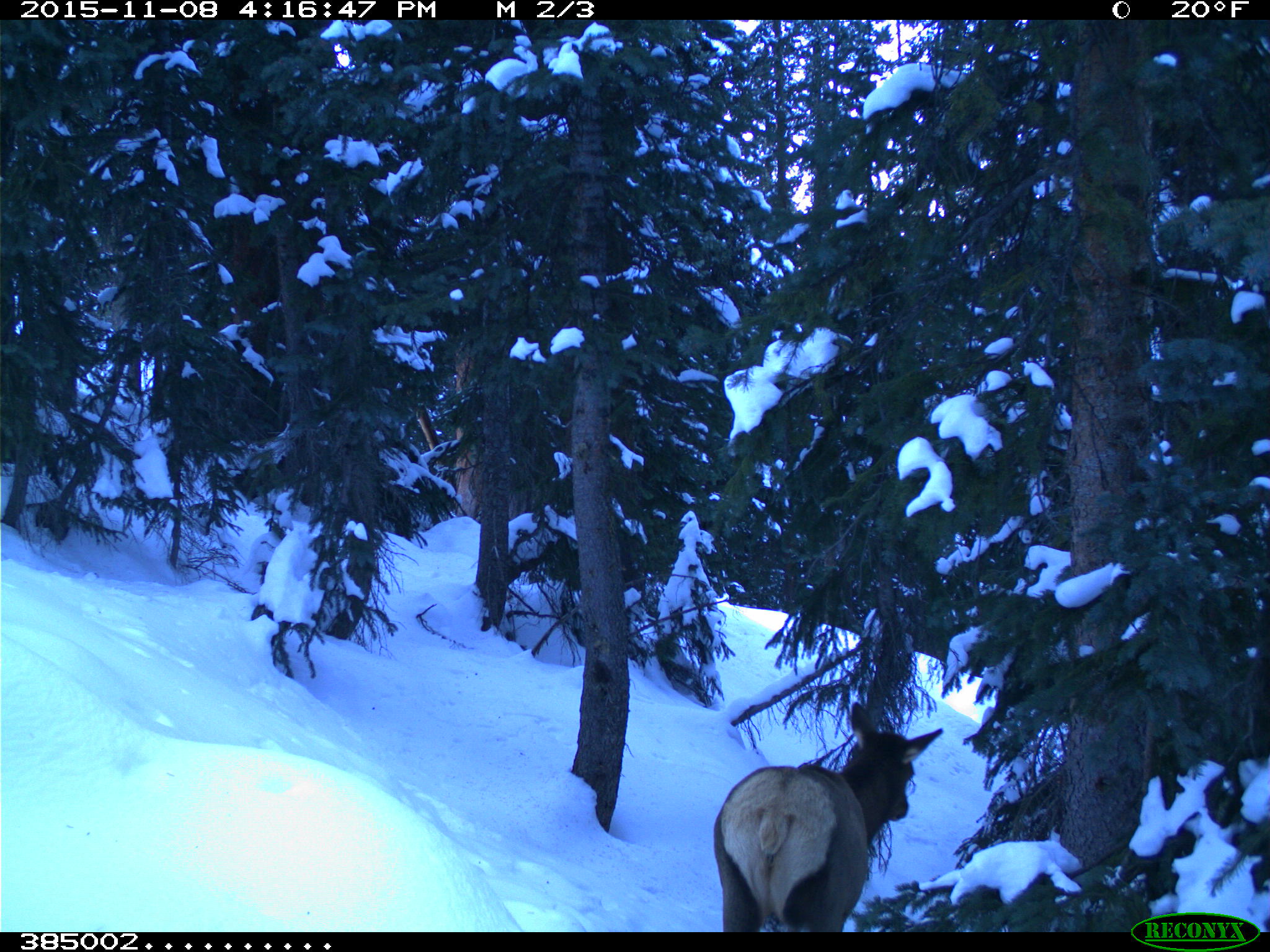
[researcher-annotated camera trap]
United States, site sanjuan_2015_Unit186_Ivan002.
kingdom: Animalia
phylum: Chordata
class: Mammalia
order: Artiodactyla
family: Cervidae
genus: Cervus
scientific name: Cervus elaphus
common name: red deer